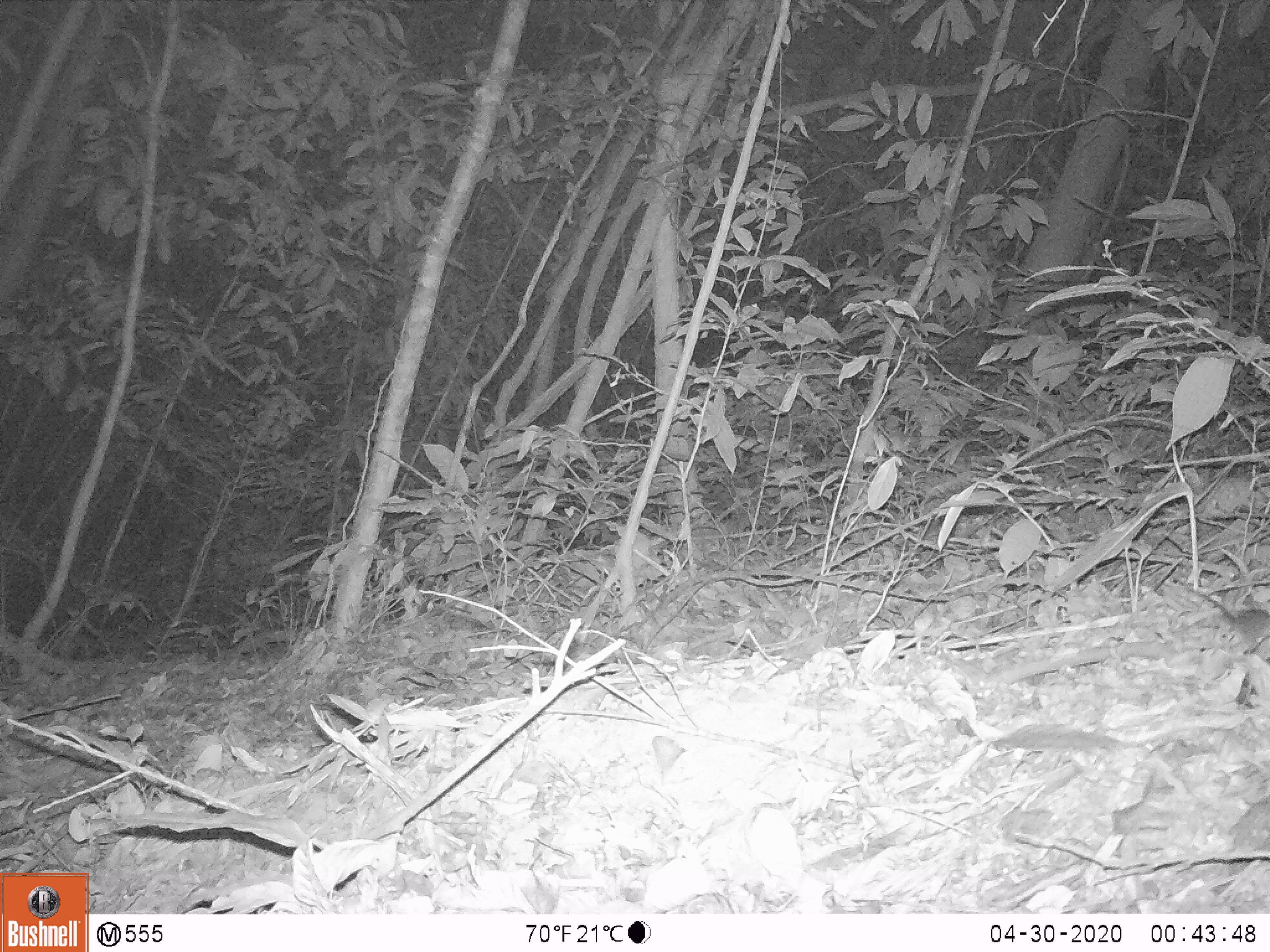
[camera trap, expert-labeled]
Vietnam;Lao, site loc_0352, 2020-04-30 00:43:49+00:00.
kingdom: Animalia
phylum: Chordata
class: Mammalia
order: Rodentia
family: Muridae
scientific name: Muridae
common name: old-world mice and rats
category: unidentified murid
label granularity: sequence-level